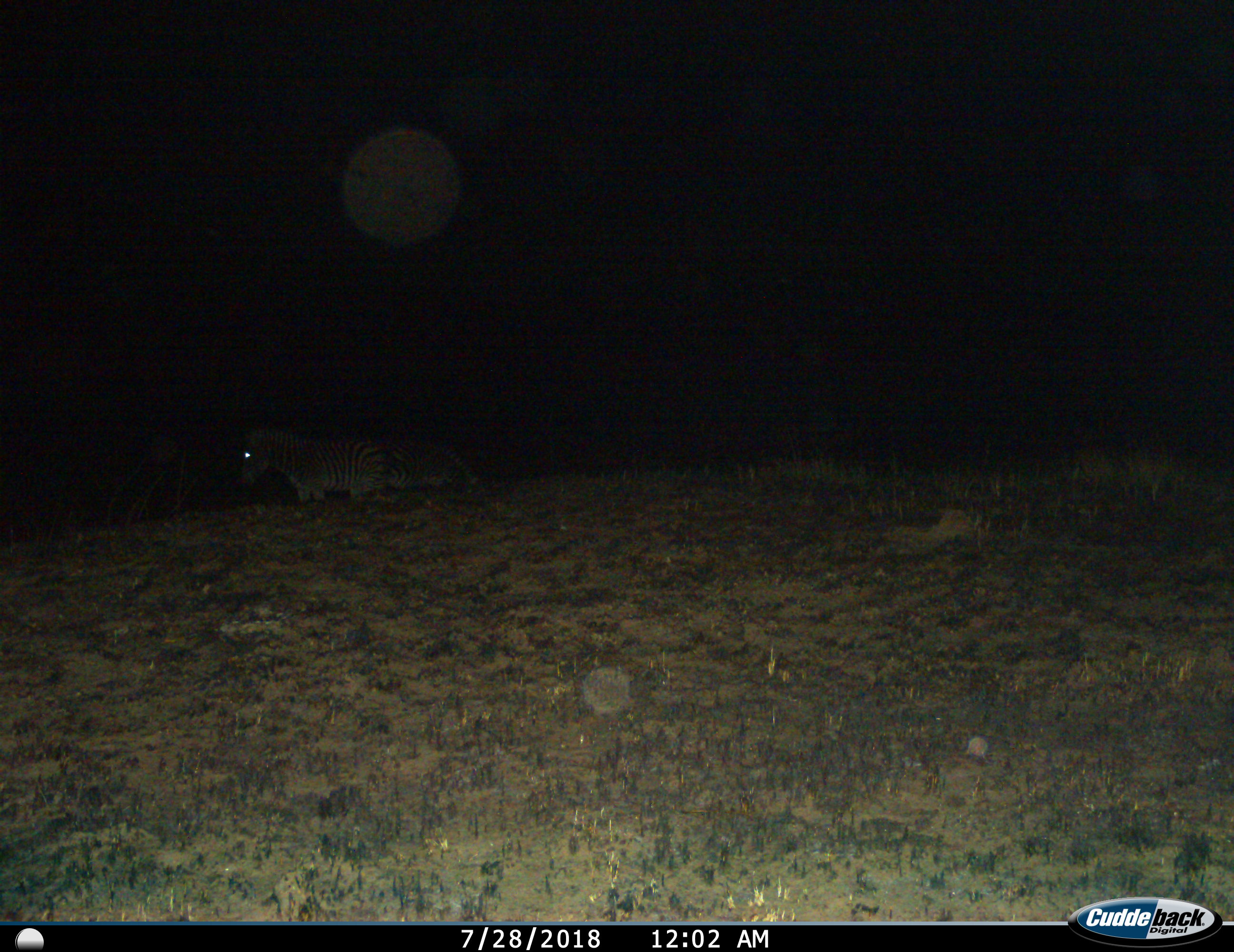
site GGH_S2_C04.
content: unidentified animal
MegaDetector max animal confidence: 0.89